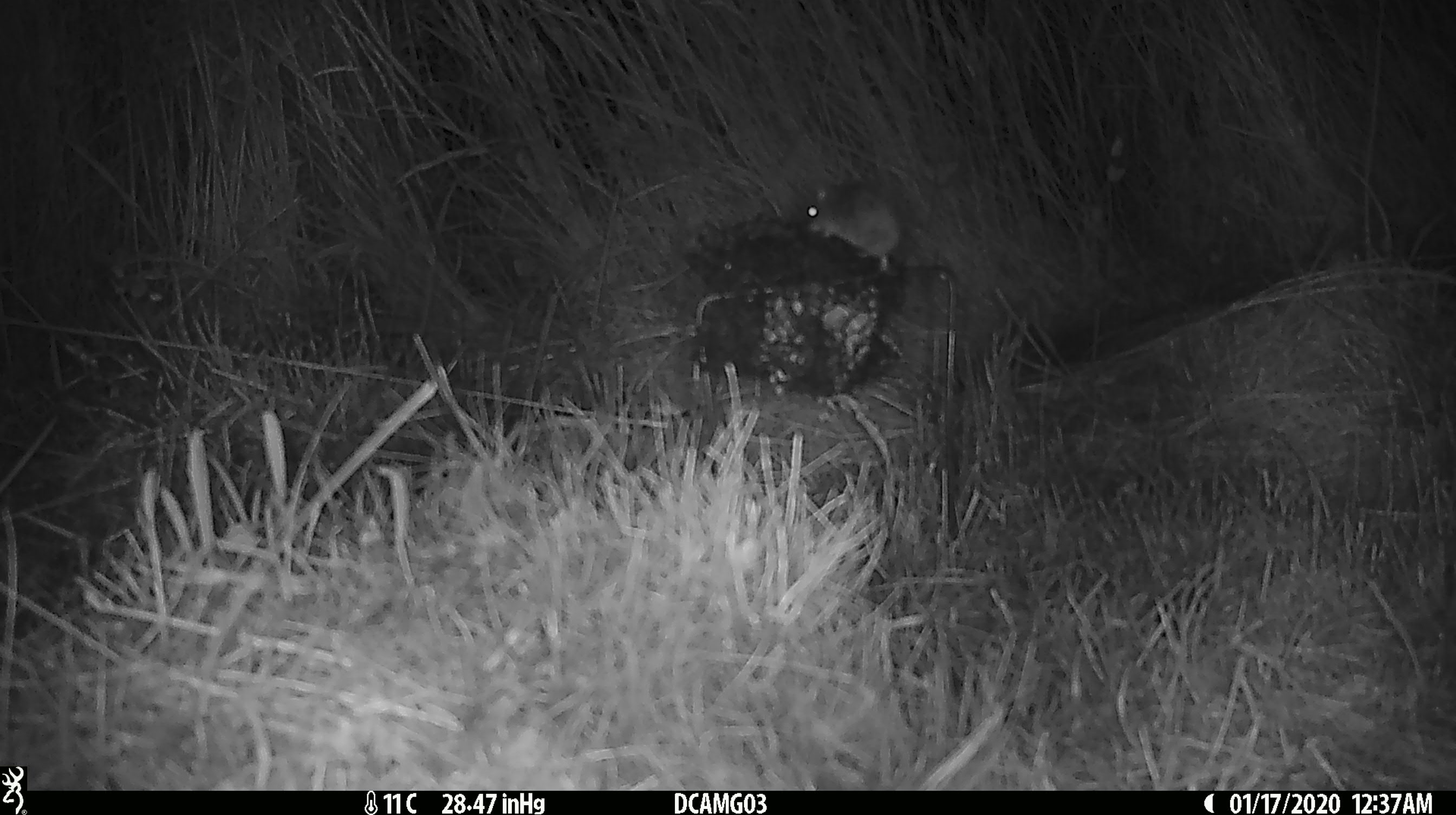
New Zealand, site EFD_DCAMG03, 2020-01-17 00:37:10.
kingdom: Animalia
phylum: Chordata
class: Mammalia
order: Rodentia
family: Muridae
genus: Mus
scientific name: Mus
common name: mouse